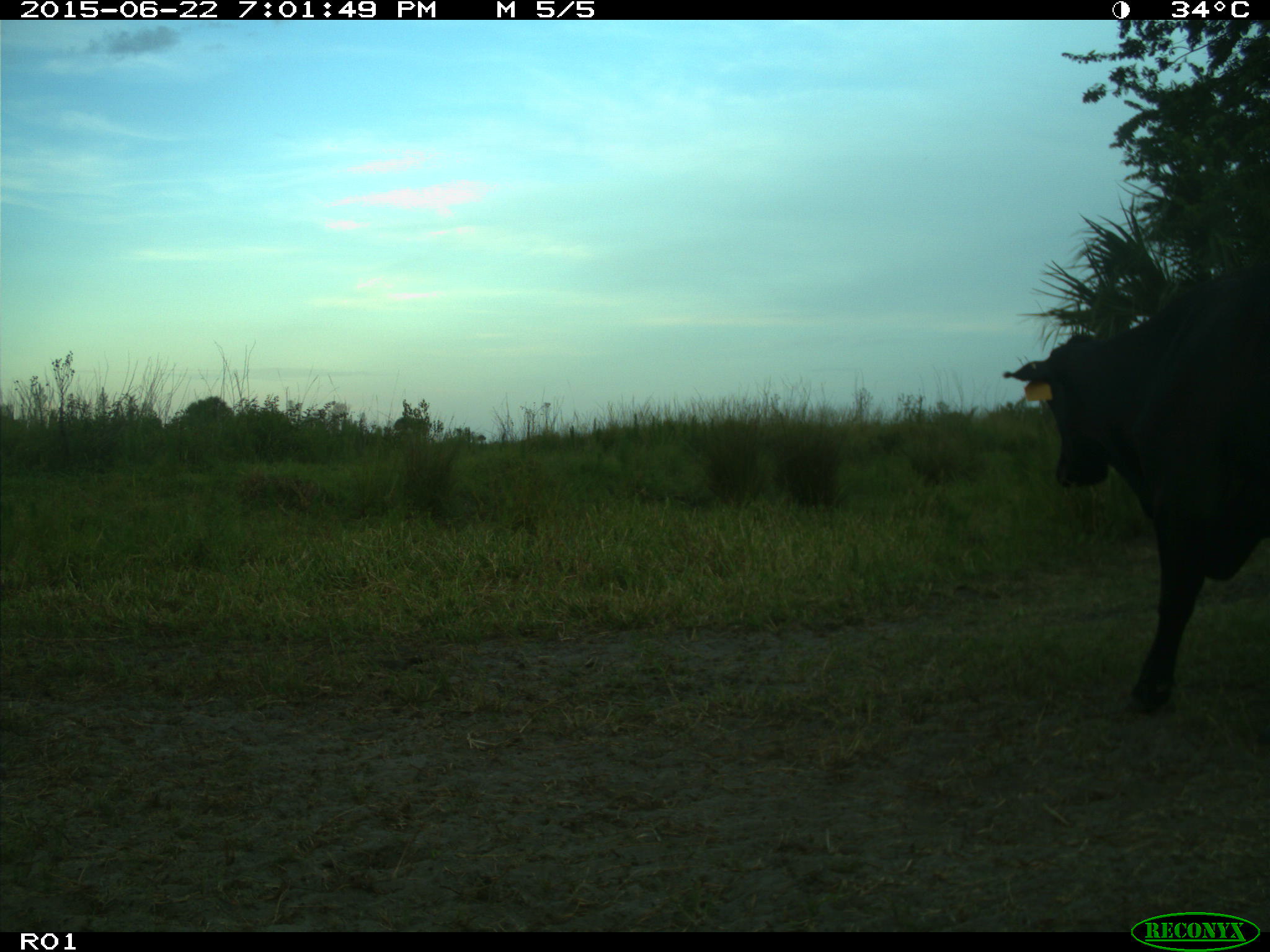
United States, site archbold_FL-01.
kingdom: Animalia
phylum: Chordata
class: Mammalia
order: Artiodactyla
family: Bovidae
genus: Bos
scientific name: Bos taurus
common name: domestic cow